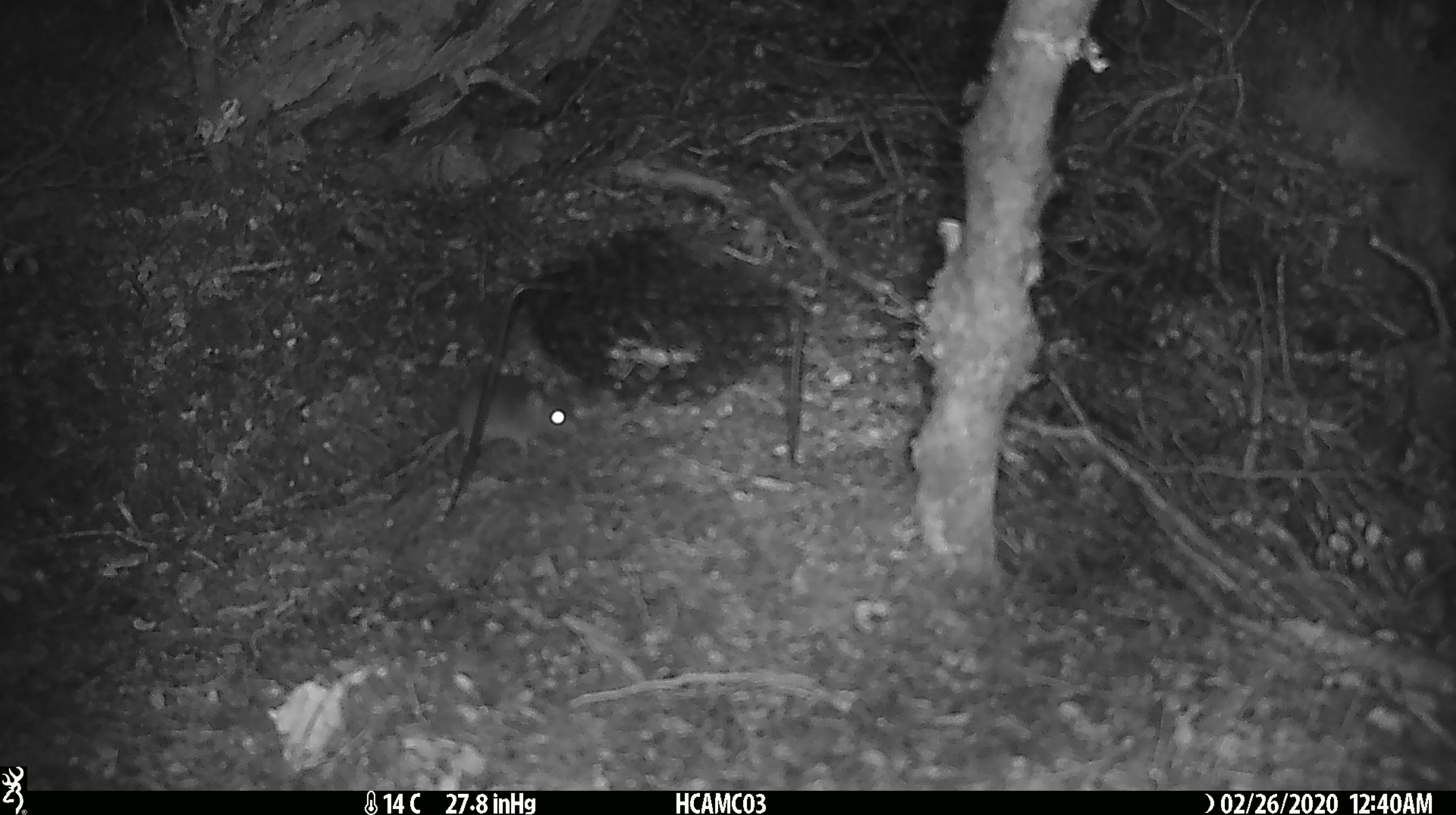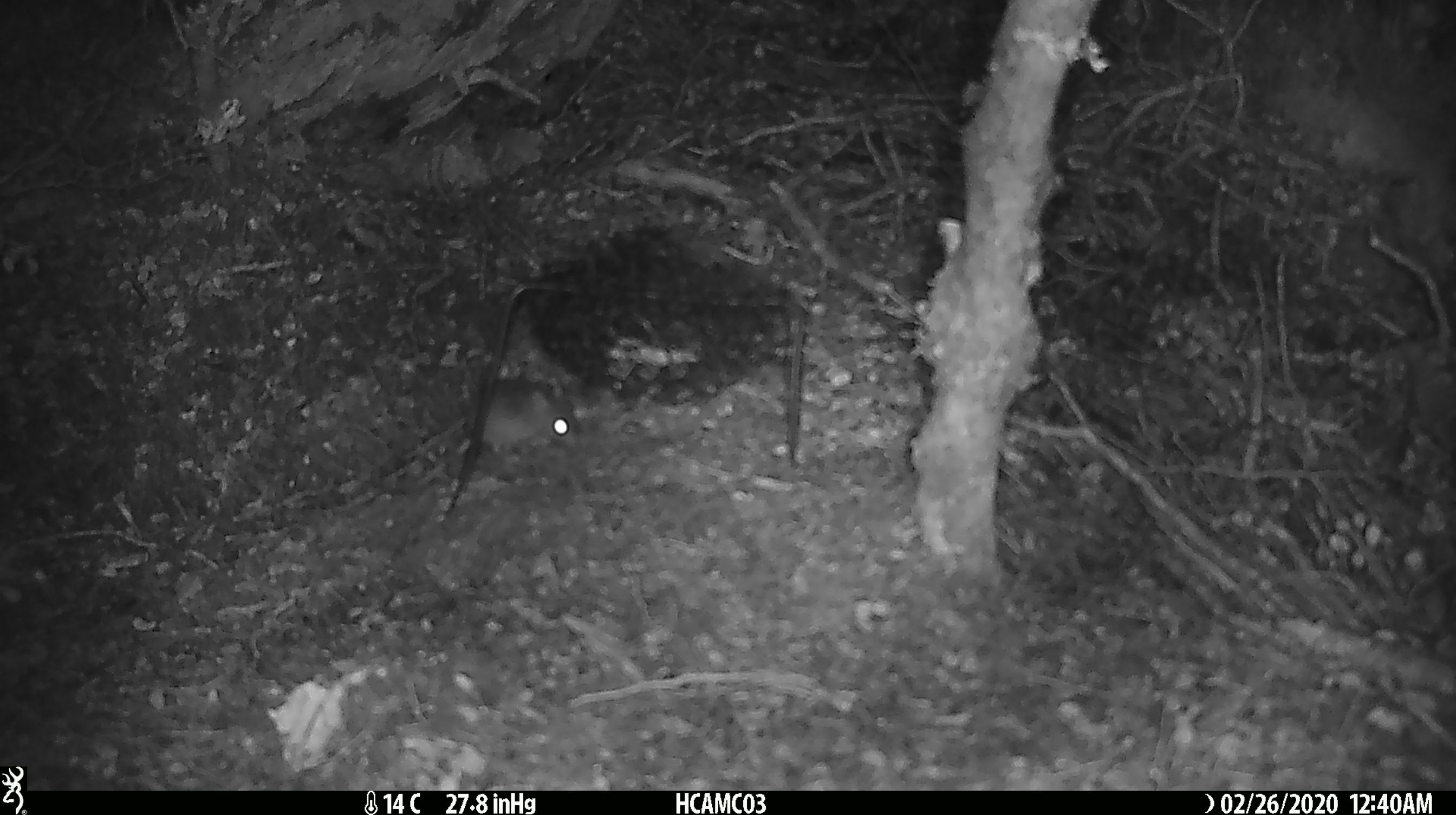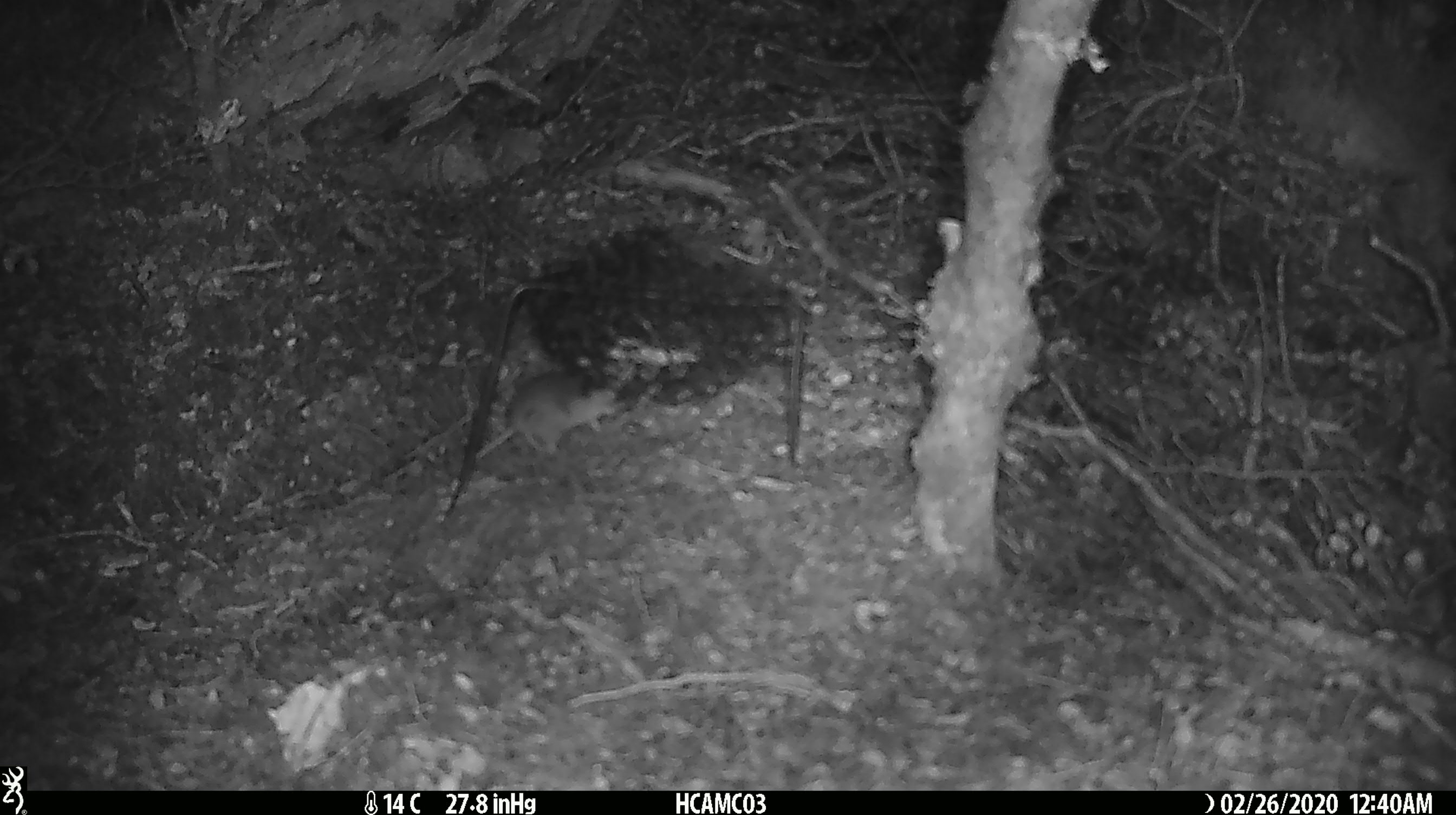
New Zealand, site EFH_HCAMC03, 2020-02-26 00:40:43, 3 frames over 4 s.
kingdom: Animalia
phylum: Chordata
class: Mammalia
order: Rodentia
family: Muridae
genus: Mus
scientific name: Mus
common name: mouse